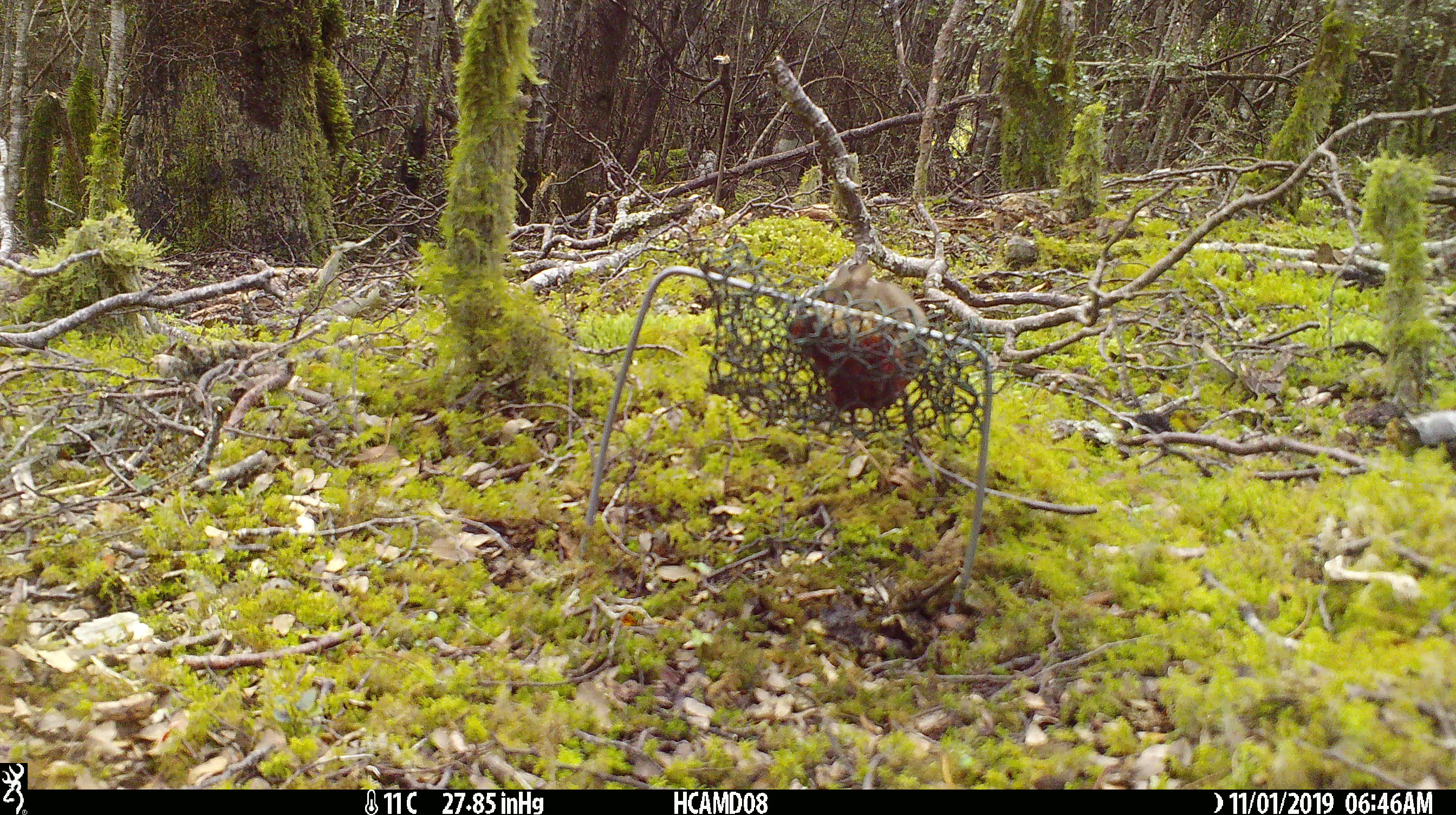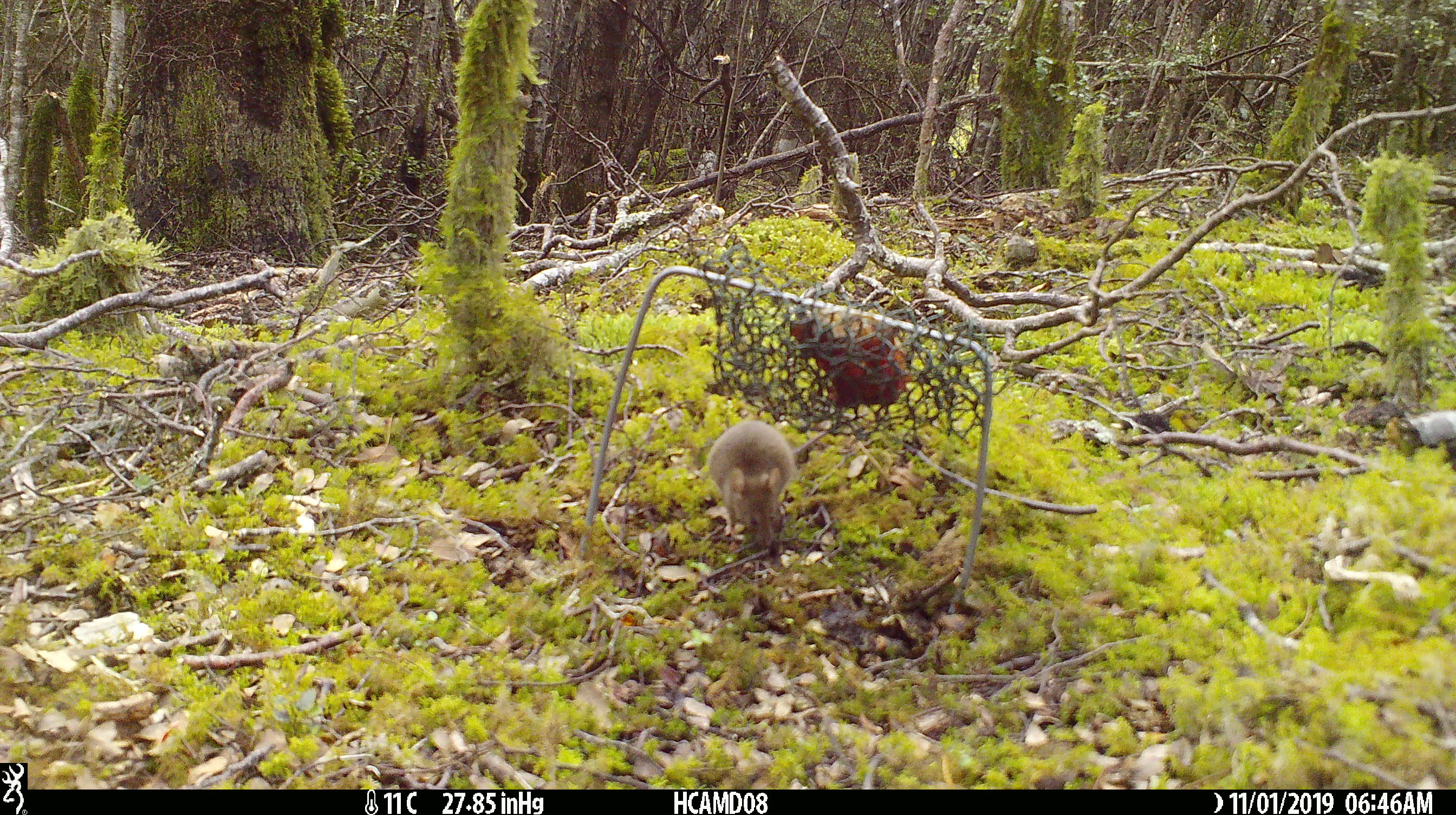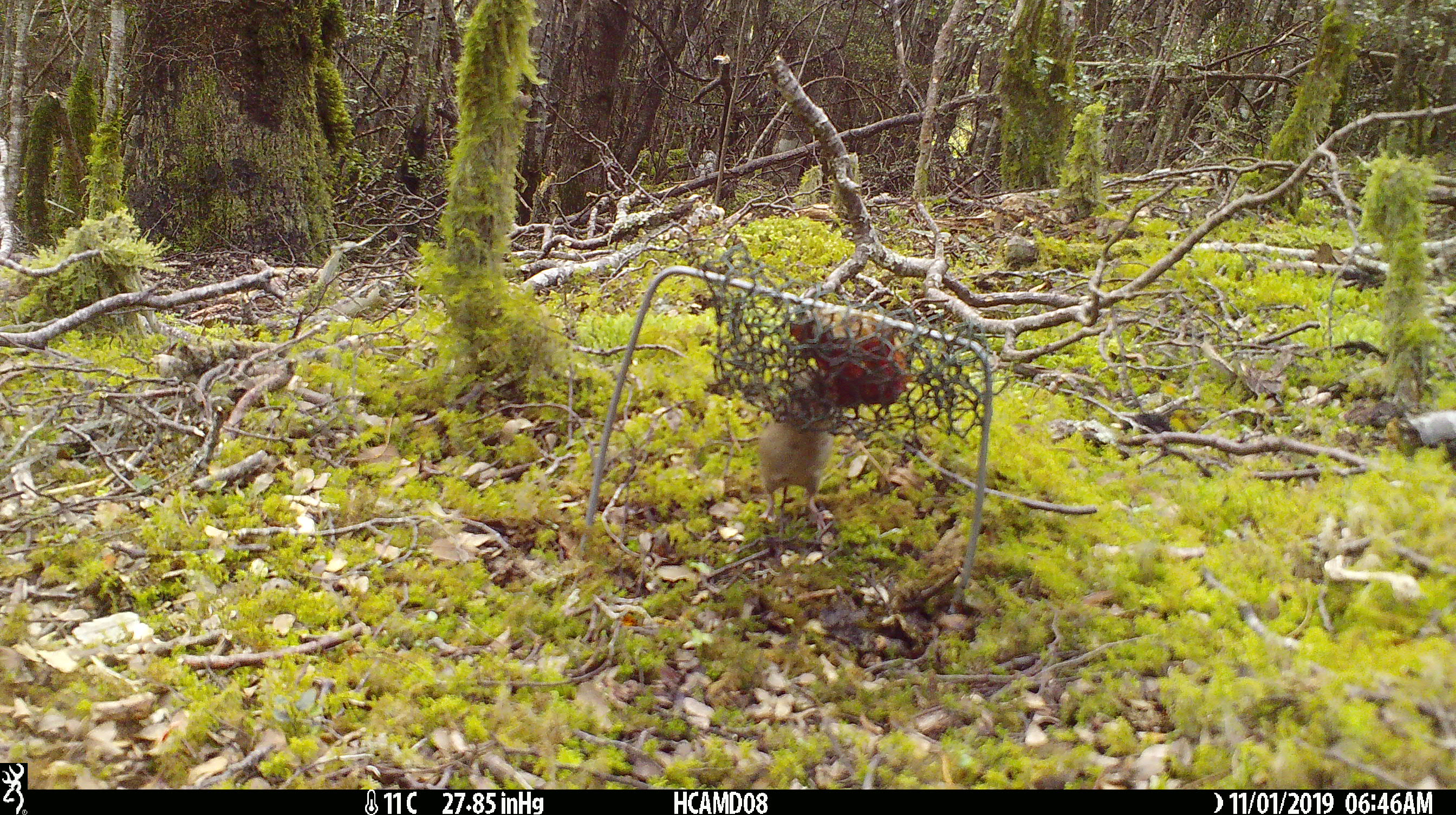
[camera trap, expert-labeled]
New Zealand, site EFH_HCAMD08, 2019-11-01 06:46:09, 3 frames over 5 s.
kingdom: Animalia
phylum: Chordata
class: Mammalia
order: Rodentia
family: Muridae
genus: Mus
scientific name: Mus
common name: mouse